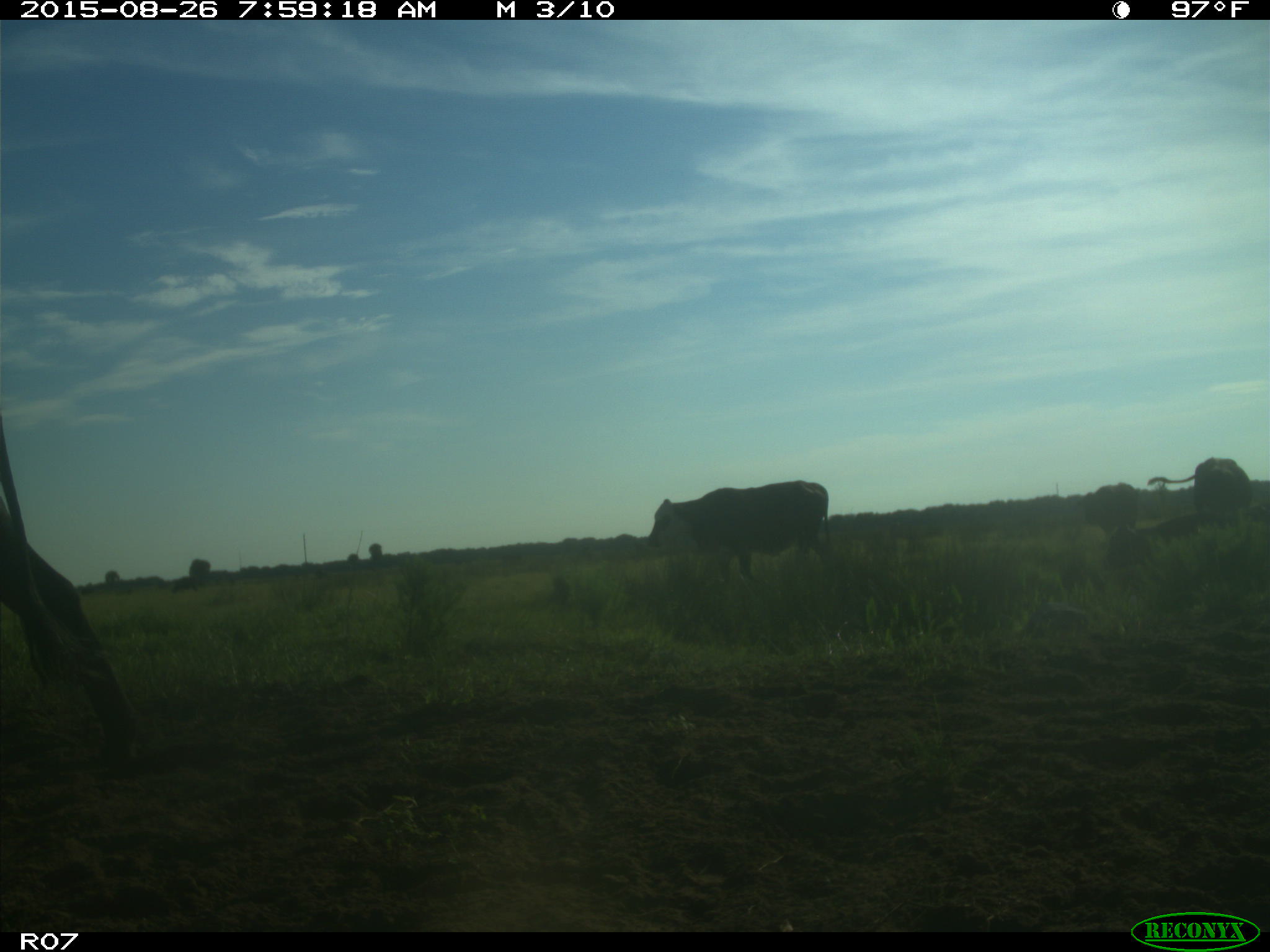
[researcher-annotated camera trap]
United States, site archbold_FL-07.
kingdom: Animalia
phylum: Chordata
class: Mammalia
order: Artiodactyla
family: Bovidae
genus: Bos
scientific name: Bos taurus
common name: domestic cow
Bos taurus (domestic cow).